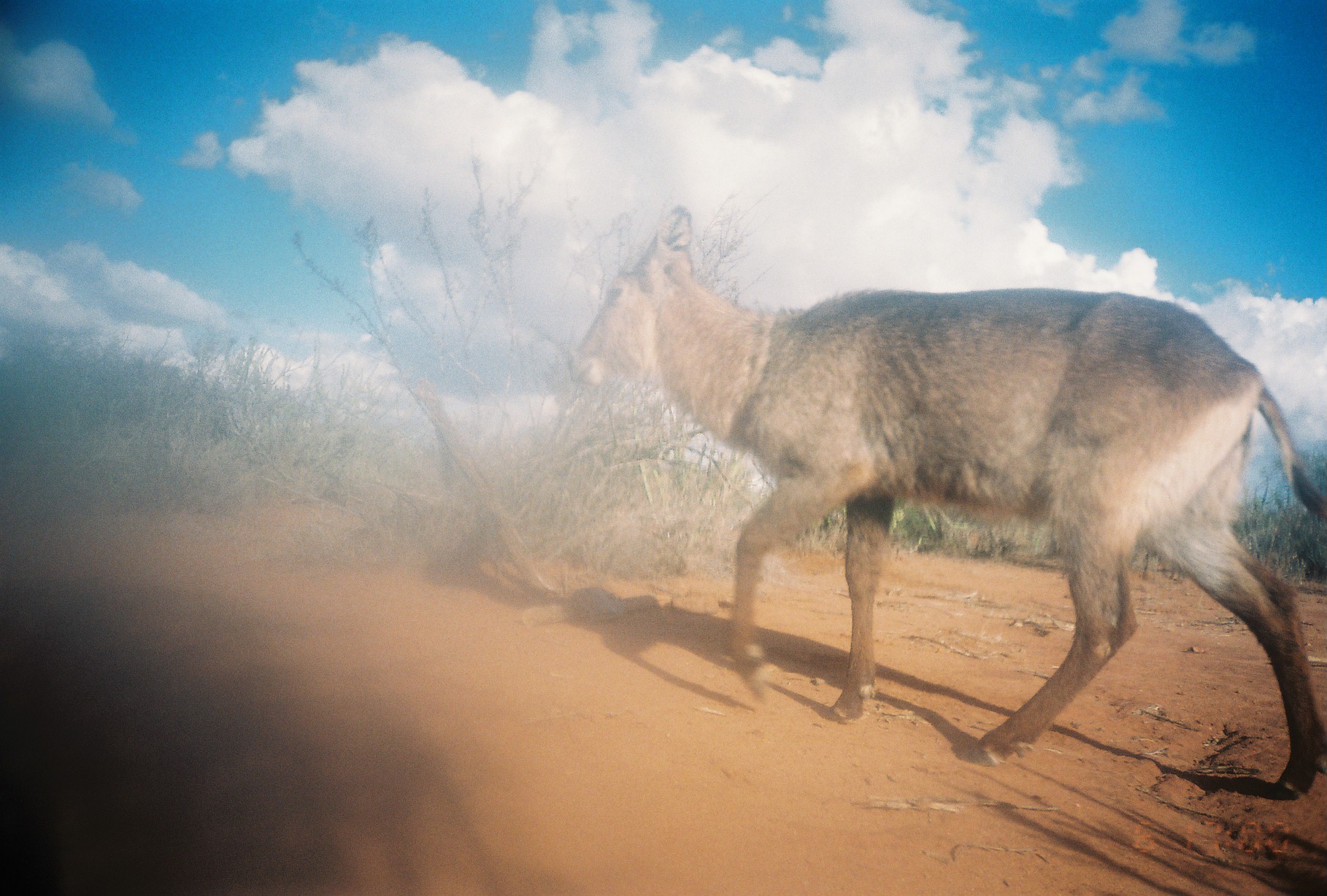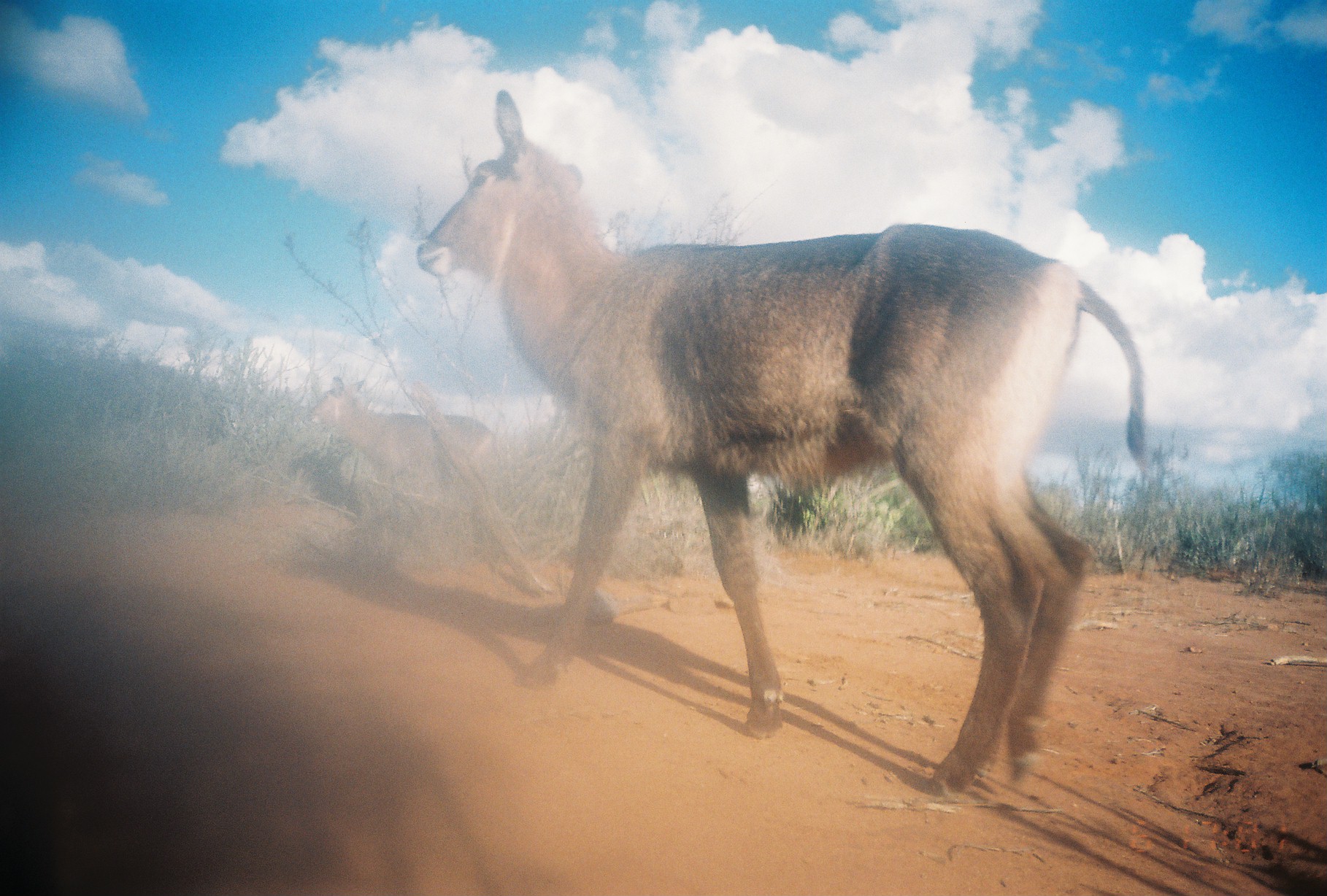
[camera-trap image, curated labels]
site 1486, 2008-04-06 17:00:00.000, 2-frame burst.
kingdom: Animalia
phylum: Chordata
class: Mammalia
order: Artiodactyla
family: Bovidae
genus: Kobus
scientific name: Kobus ellipsiprymnus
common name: waterbuck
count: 1